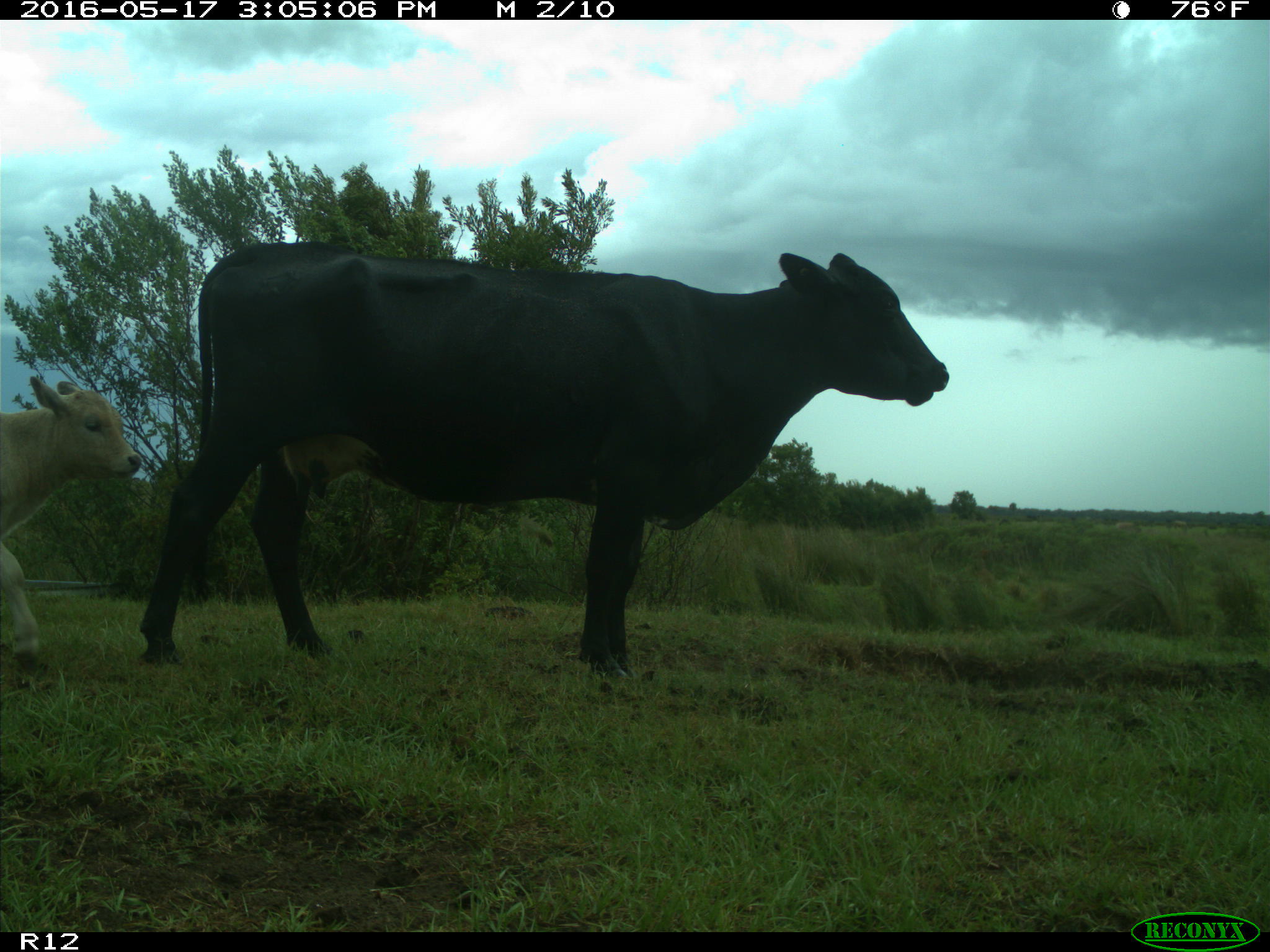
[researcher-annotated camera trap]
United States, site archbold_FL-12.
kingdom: Animalia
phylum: Chordata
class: Mammalia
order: Artiodactyla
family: Bovidae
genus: Bos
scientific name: Bos taurus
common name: domestic cow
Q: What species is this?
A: Bos taurus (domestic cow).